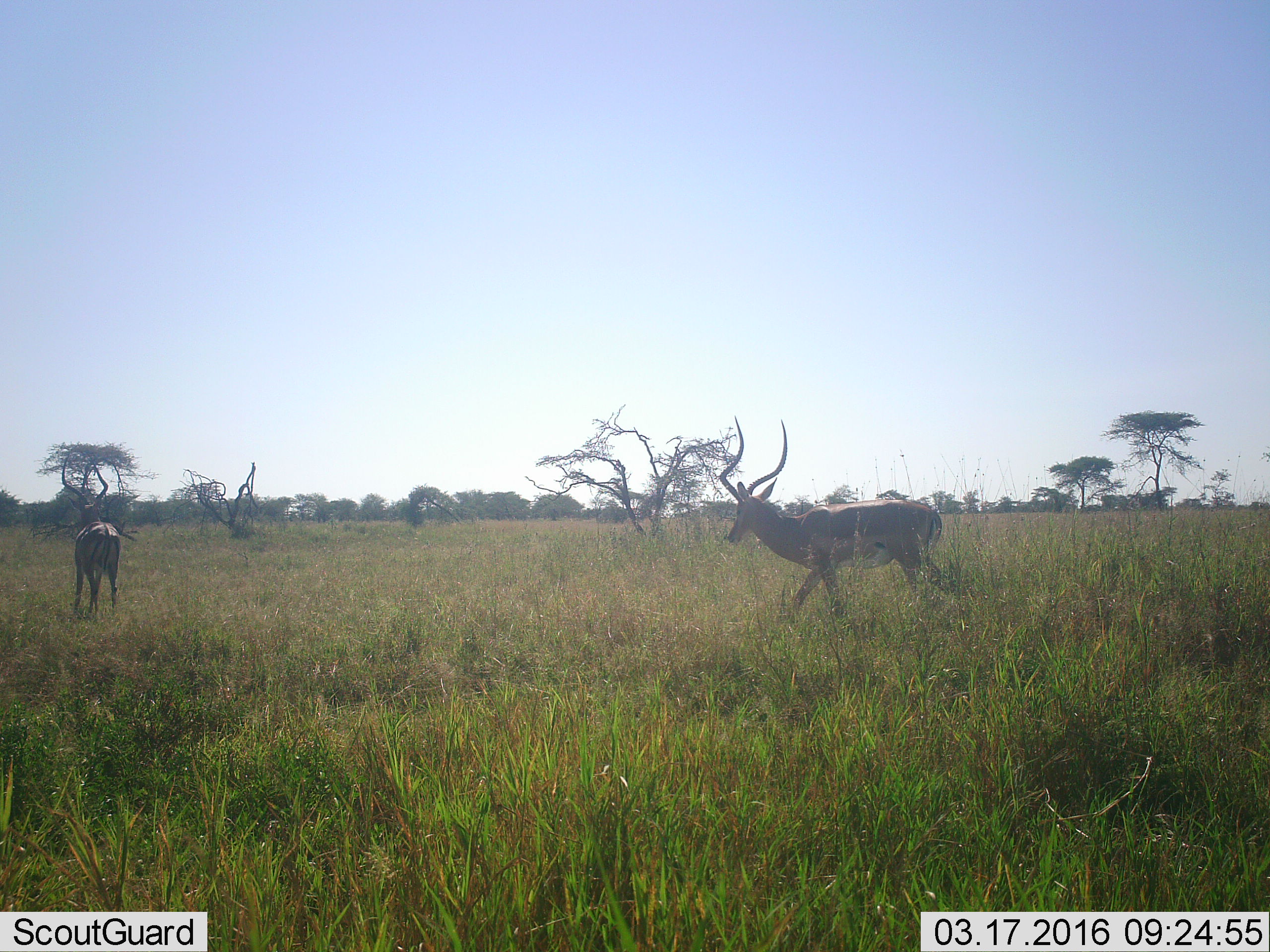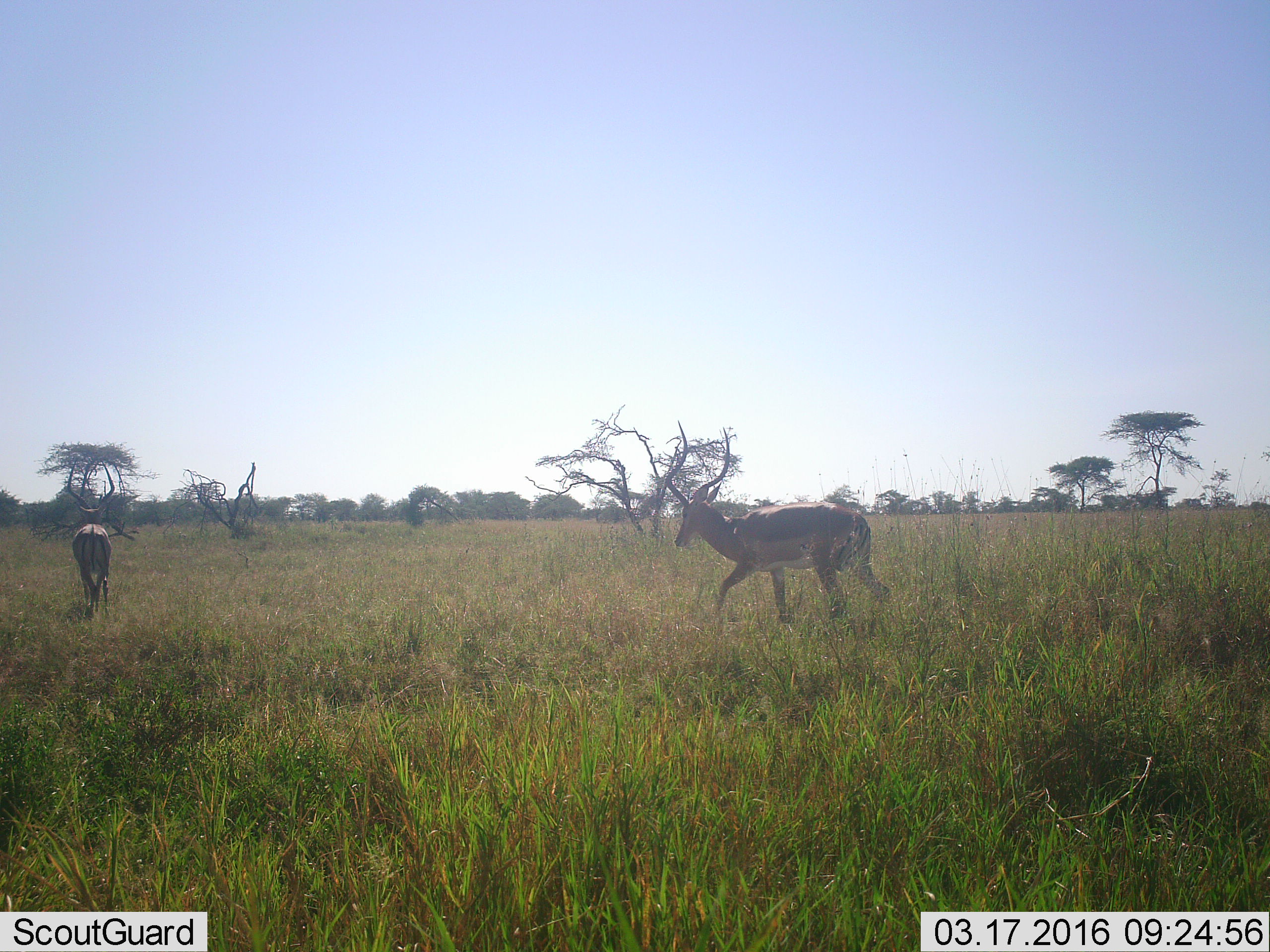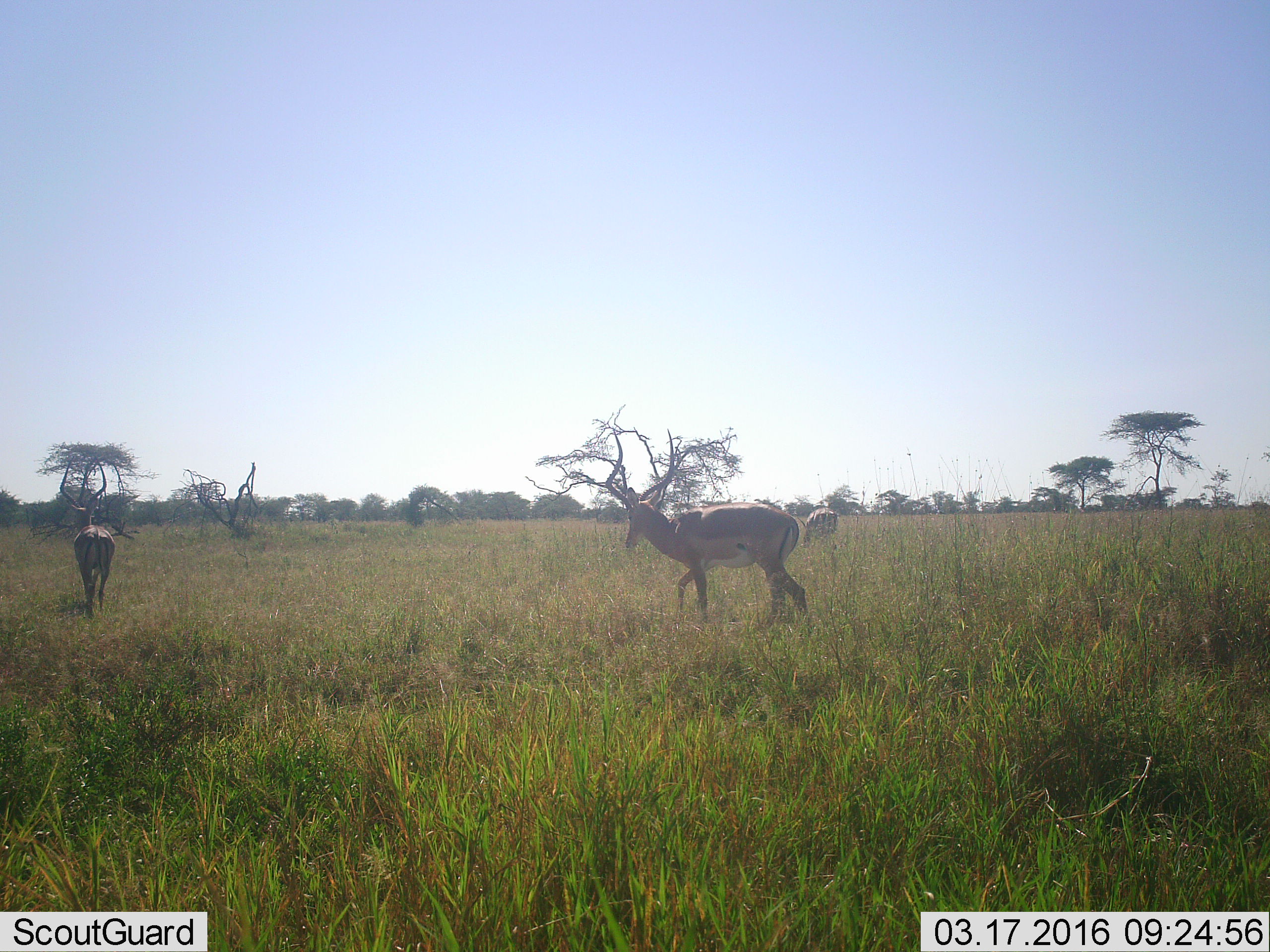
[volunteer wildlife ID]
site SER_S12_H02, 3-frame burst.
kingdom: Animalia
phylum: Chordata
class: Mammalia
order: Artiodactyla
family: Bovidae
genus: Aepyceros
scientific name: Aepyceros melampus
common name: impala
Impala (Aepyceros melampus), count 3. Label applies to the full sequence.